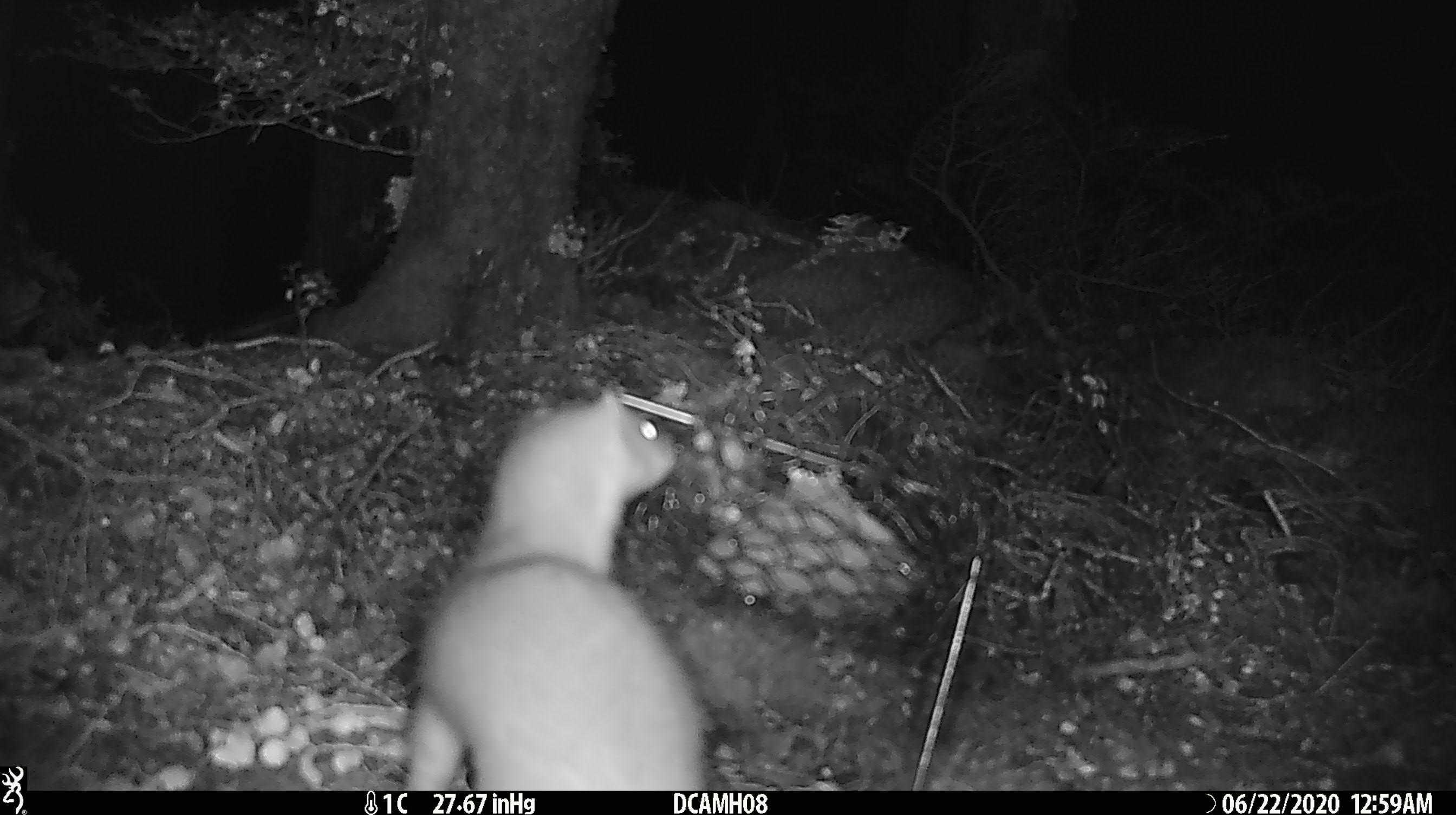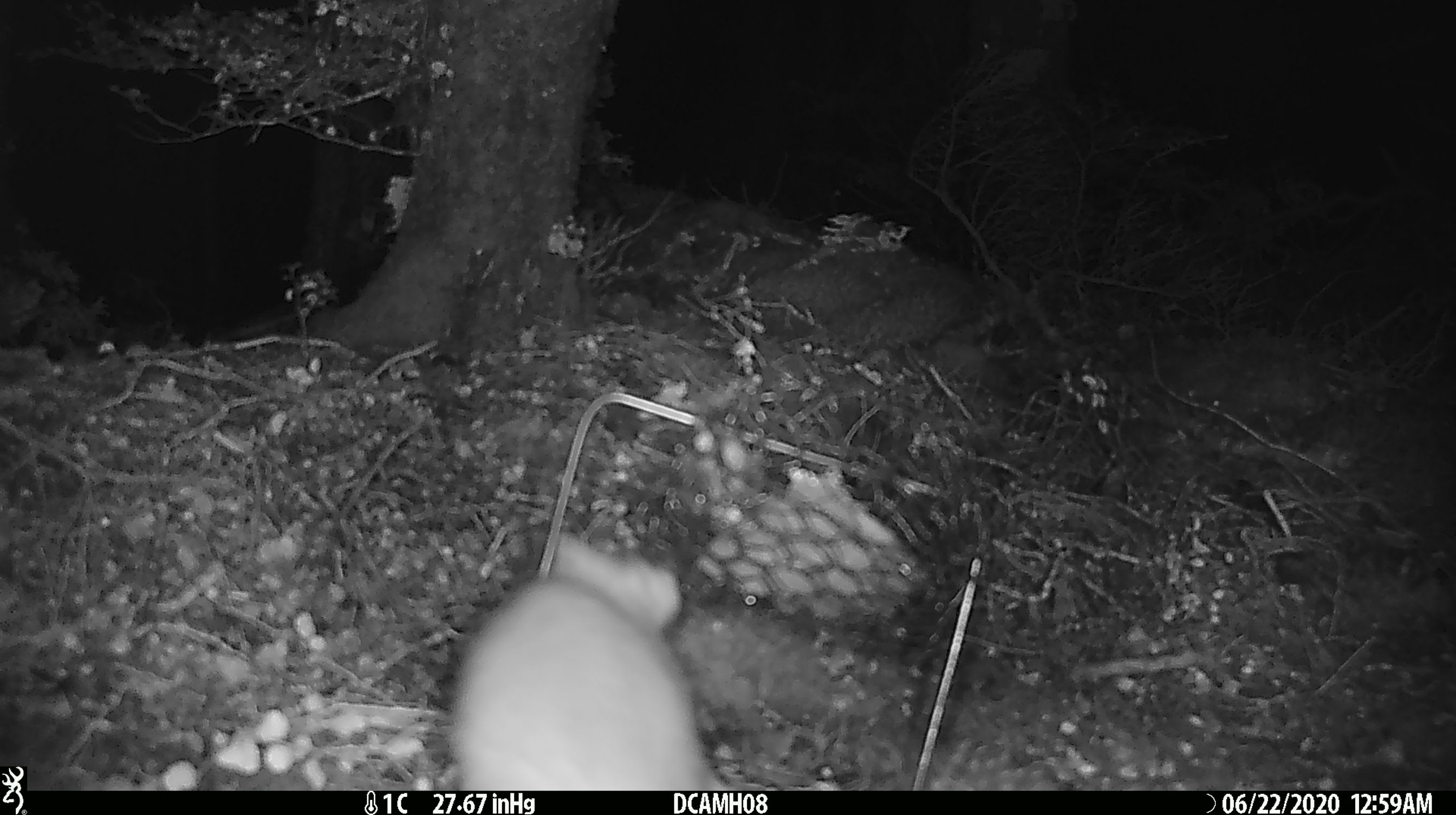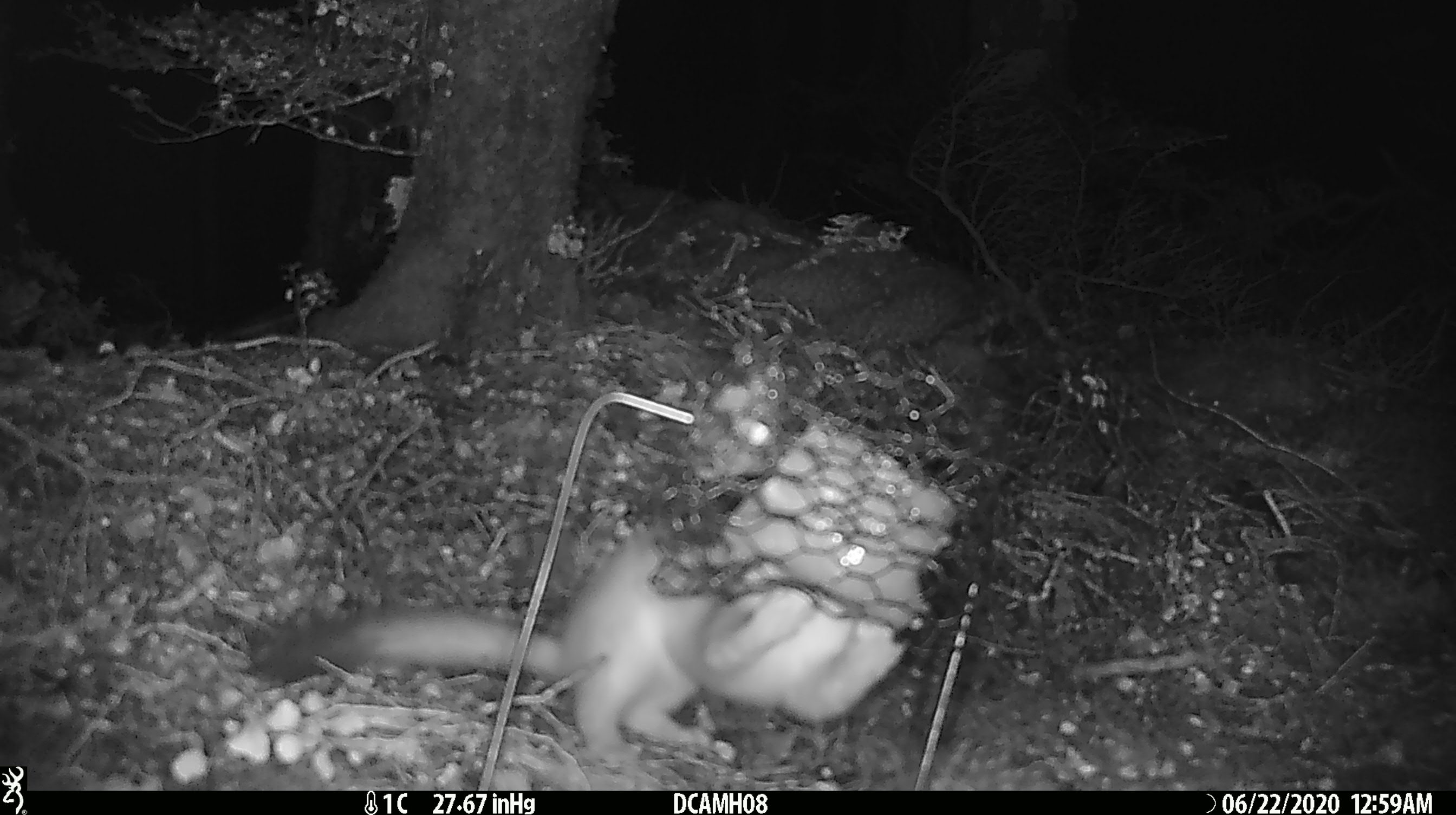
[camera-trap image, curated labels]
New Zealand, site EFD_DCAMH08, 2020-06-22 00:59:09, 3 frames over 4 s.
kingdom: Animalia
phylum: Chordata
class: Mammalia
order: Carnivora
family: Mustelidae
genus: Mustela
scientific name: Mustela erminea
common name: stoat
Stoat (Mustela erminea).